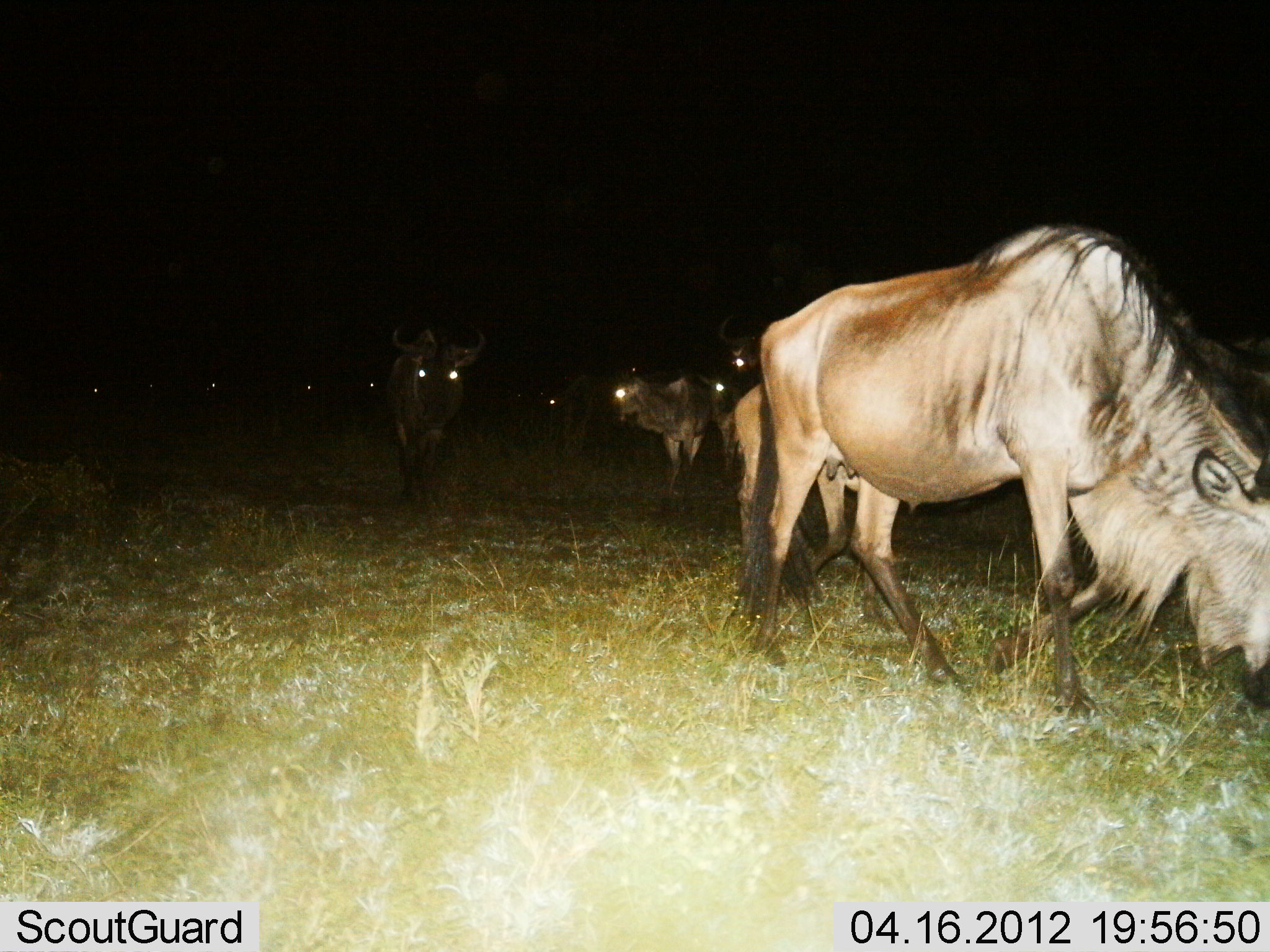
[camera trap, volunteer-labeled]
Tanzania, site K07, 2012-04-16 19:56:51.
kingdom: Animalia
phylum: Chordata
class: Mammalia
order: Artiodactyla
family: Bovidae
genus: Connochaetes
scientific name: Connochaetes taurinus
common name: blue wildebeest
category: wildebeest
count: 11-50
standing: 53%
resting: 7%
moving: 53%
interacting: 0%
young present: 0%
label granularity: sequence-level